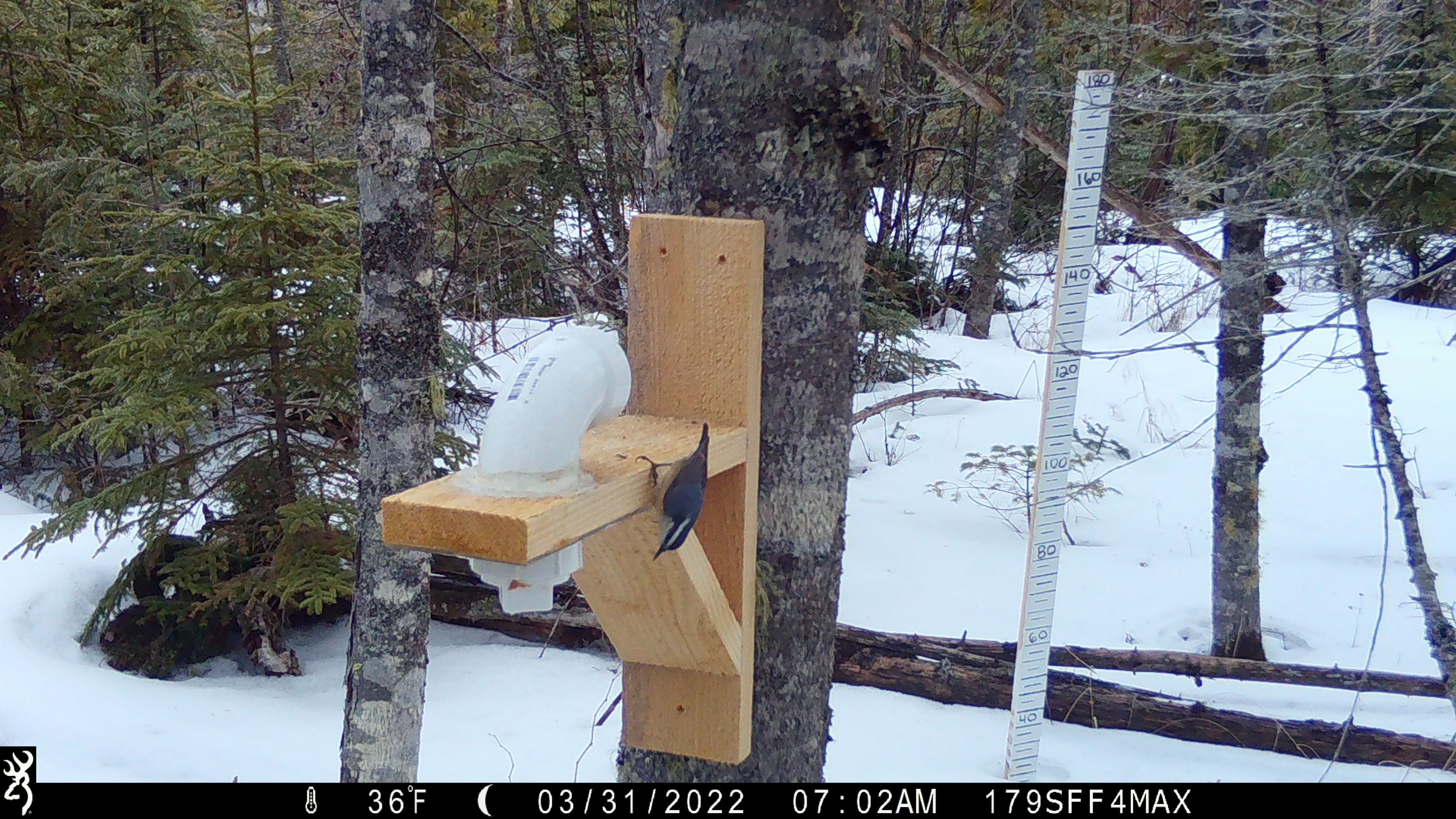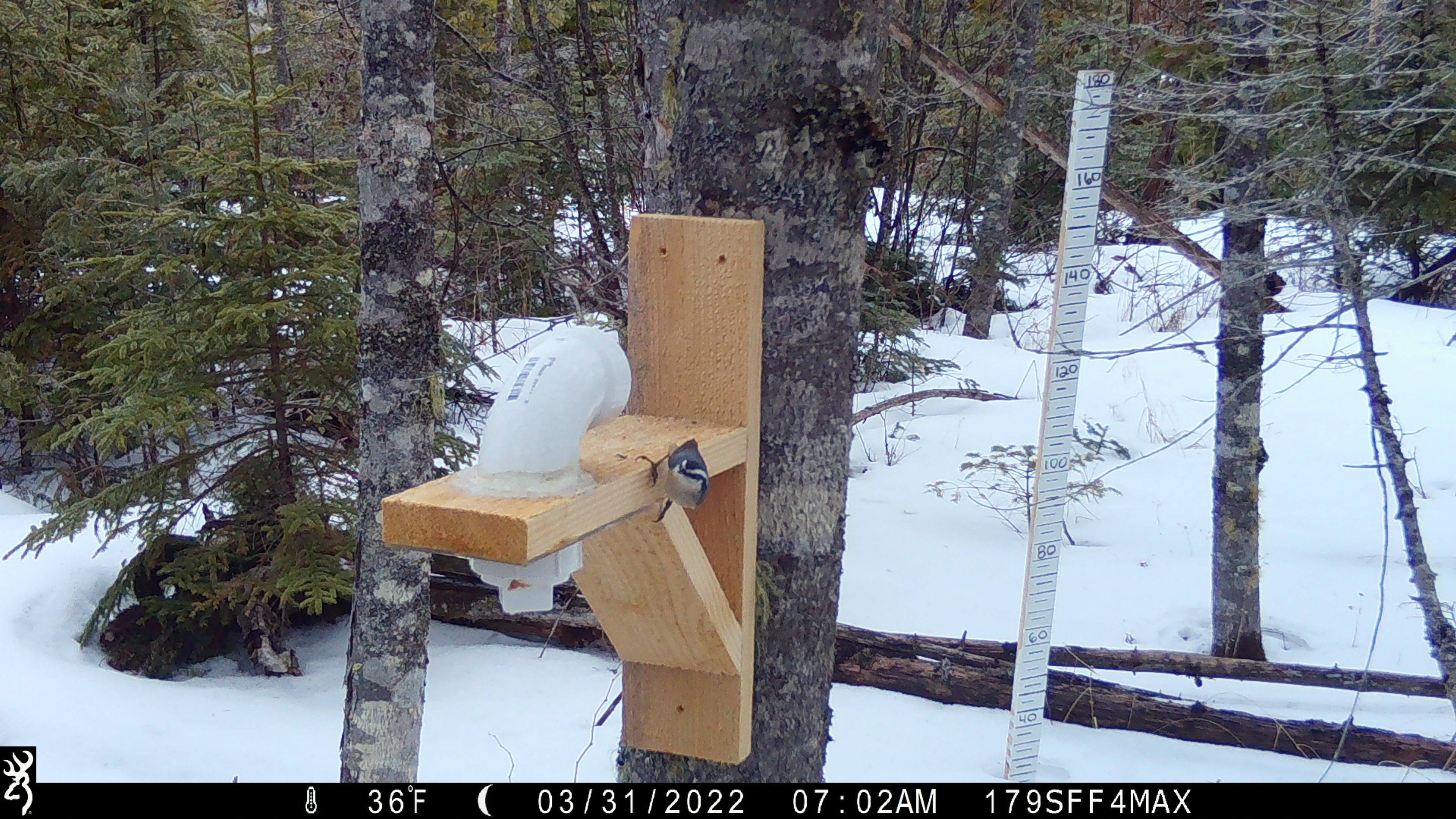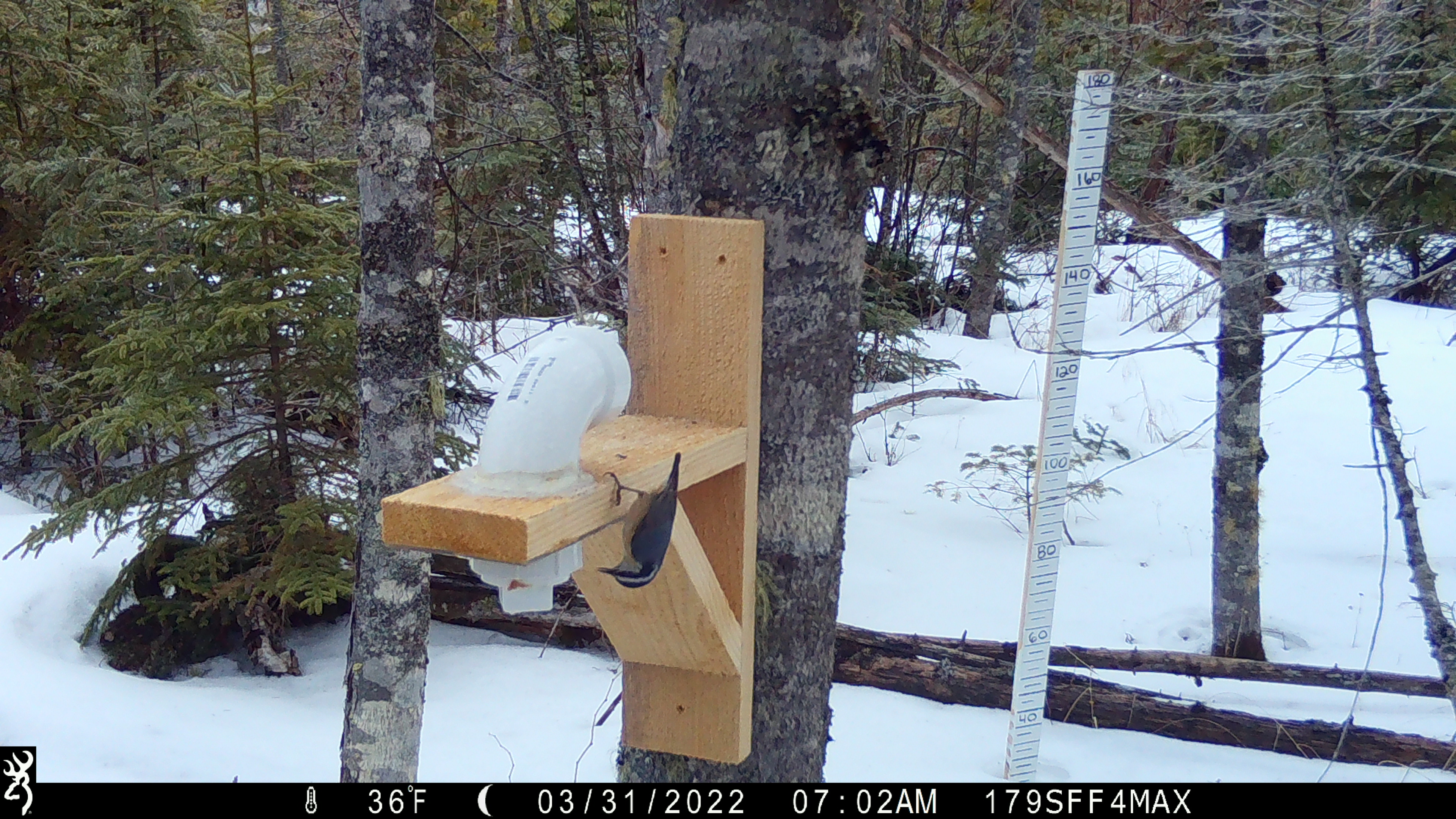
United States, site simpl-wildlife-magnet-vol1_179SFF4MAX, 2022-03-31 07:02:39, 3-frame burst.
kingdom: Animalia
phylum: Chordata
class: Aves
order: Passeriformes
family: Sittidae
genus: Sitta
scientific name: Sitta canadensis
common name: red-breasted nuthatch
Red-breasted nuthatch (Sitta canadensis).